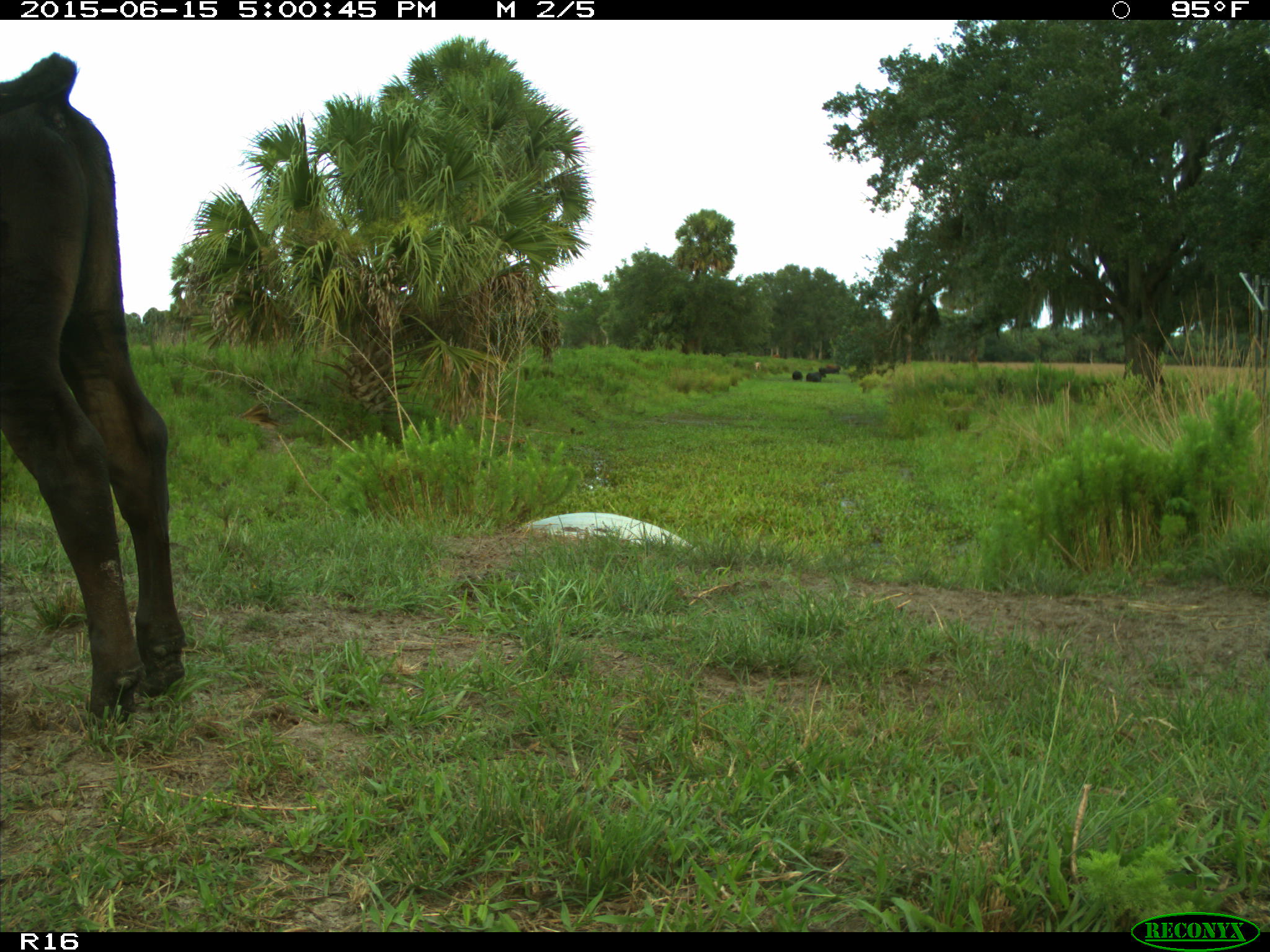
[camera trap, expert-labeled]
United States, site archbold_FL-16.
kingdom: Animalia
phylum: Chordata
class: Mammalia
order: Artiodactyla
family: Bovidae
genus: Bos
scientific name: Bos taurus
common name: domestic cow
Bos taurus (domestic cow).